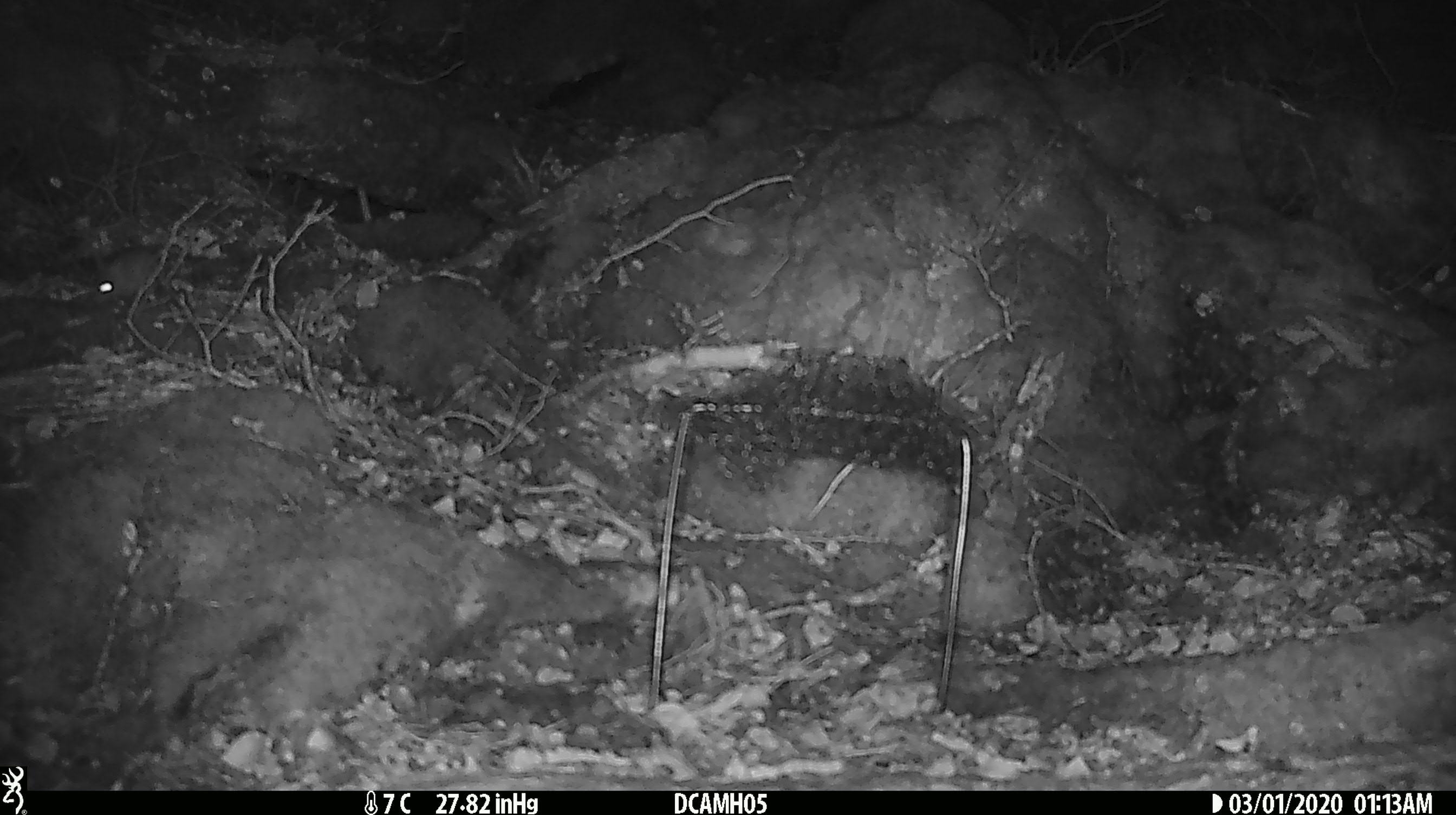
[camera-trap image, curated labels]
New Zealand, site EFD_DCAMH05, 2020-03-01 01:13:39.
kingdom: Animalia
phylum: Chordata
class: Mammalia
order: Rodentia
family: Muridae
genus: Mus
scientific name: Mus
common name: mouse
Mouse (Mus).